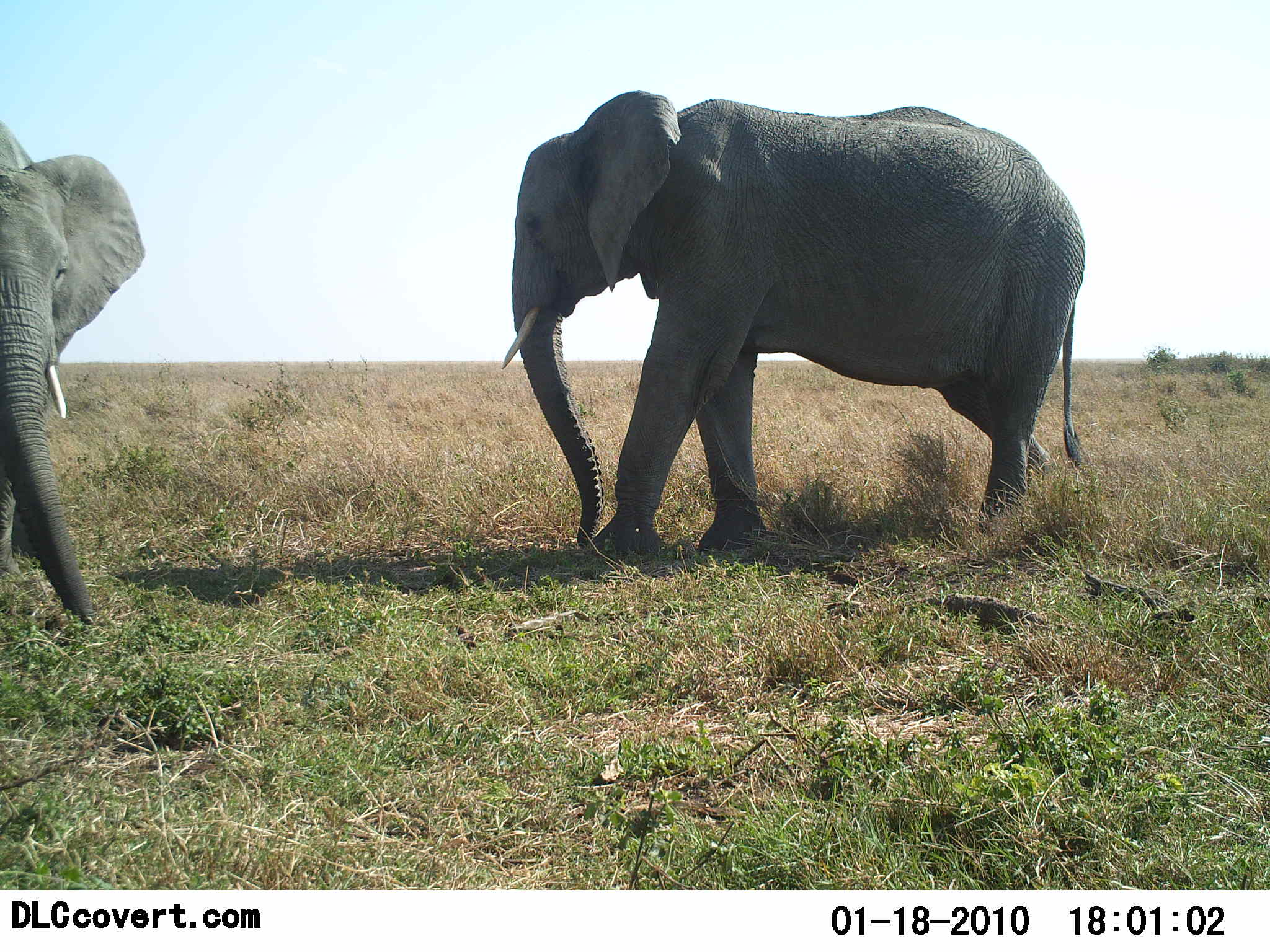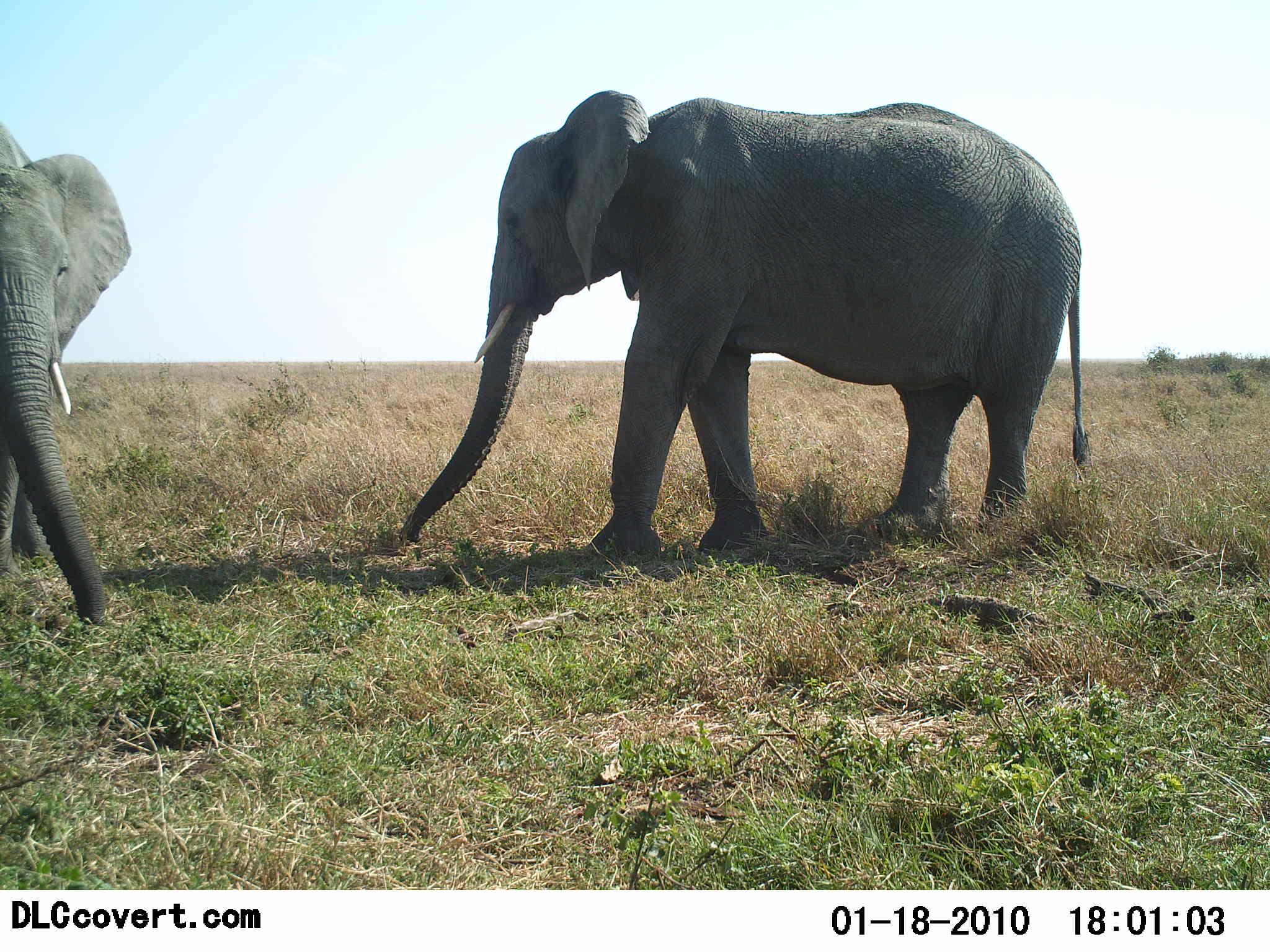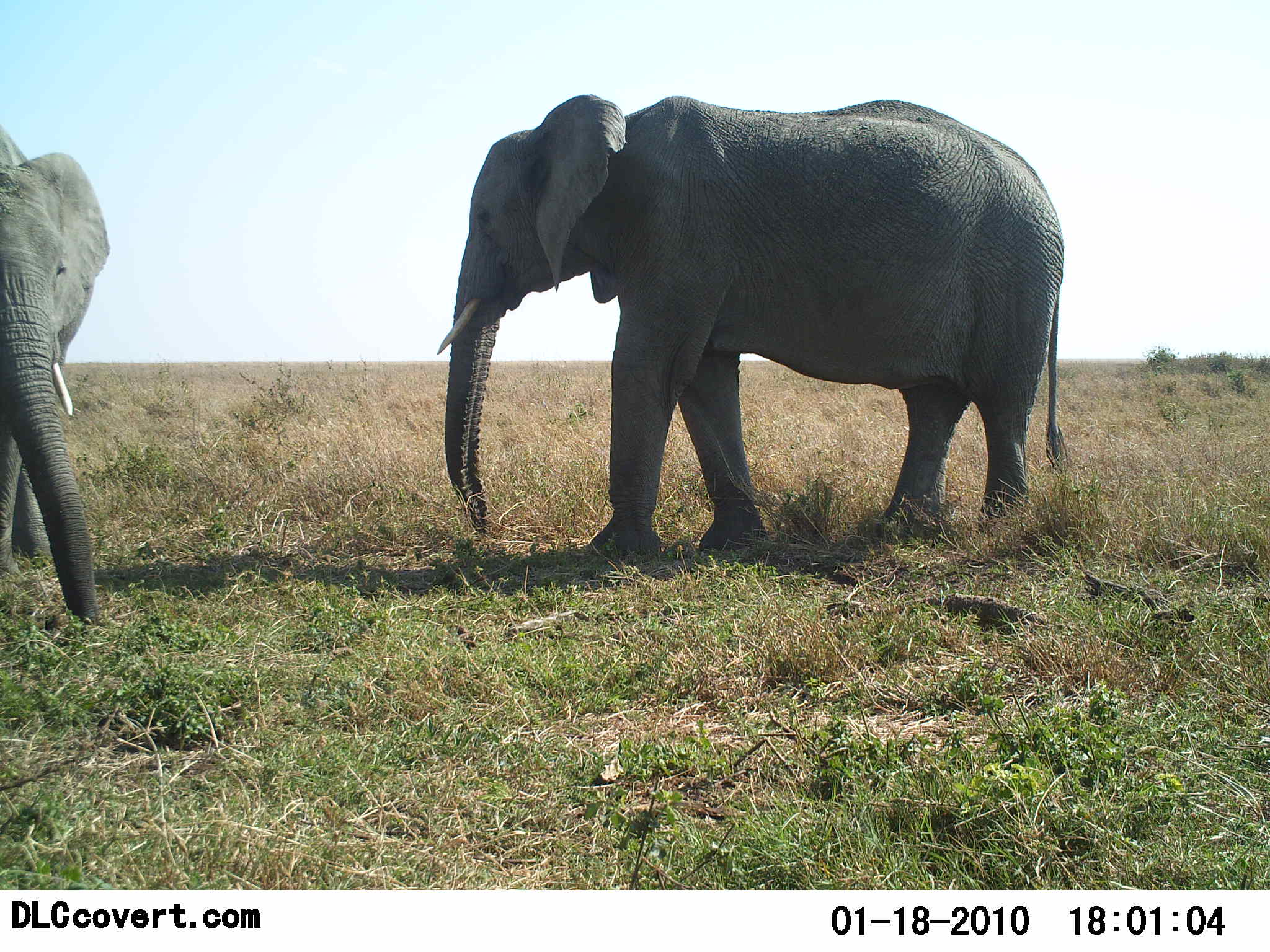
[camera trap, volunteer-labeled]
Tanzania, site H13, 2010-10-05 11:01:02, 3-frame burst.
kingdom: Animalia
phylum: Chordata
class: Mammalia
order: Proboscidea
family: Elephantidae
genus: Loxodonta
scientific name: Loxodonta africana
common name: african bush elephant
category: elephant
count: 2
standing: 70%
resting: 10%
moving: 10%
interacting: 10%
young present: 0%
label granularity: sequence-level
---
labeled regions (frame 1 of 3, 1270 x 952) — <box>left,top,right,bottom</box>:
animal: <box>501,89,1086,558</box>; <box>0,119,146,624</box>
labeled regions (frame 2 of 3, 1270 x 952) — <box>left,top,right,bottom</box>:
animal: <box>398,89,1090,558</box>; <box>0,121,134,624</box>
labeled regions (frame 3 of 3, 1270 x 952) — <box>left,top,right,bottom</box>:
animal: <box>435,93,1066,558</box>; <box>0,125,113,626</box>